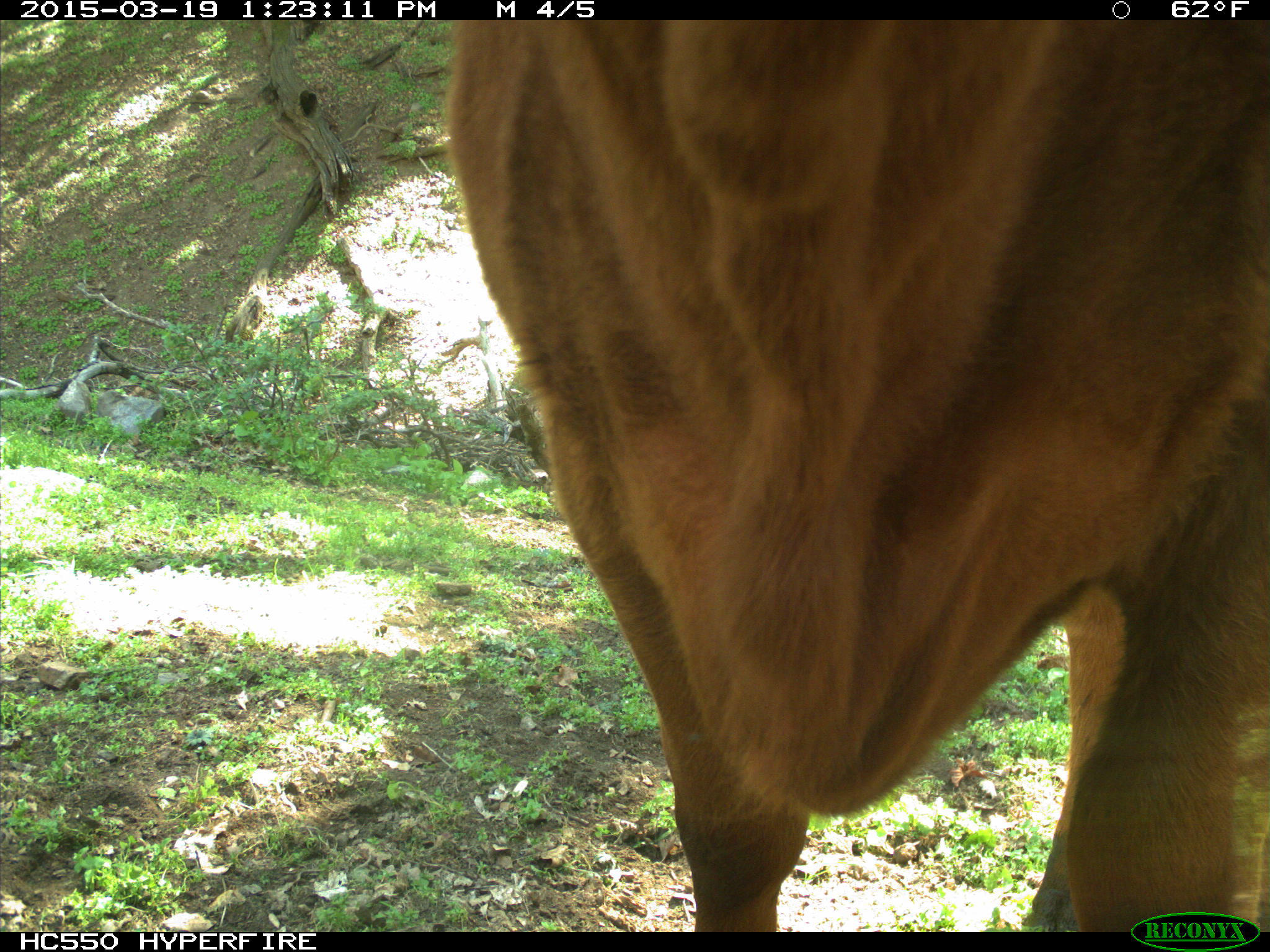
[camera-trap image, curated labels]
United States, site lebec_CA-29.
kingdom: Animalia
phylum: Chordata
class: Mammalia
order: Artiodactyla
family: Bovidae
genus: Bos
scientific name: Bos taurus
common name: domestic cow